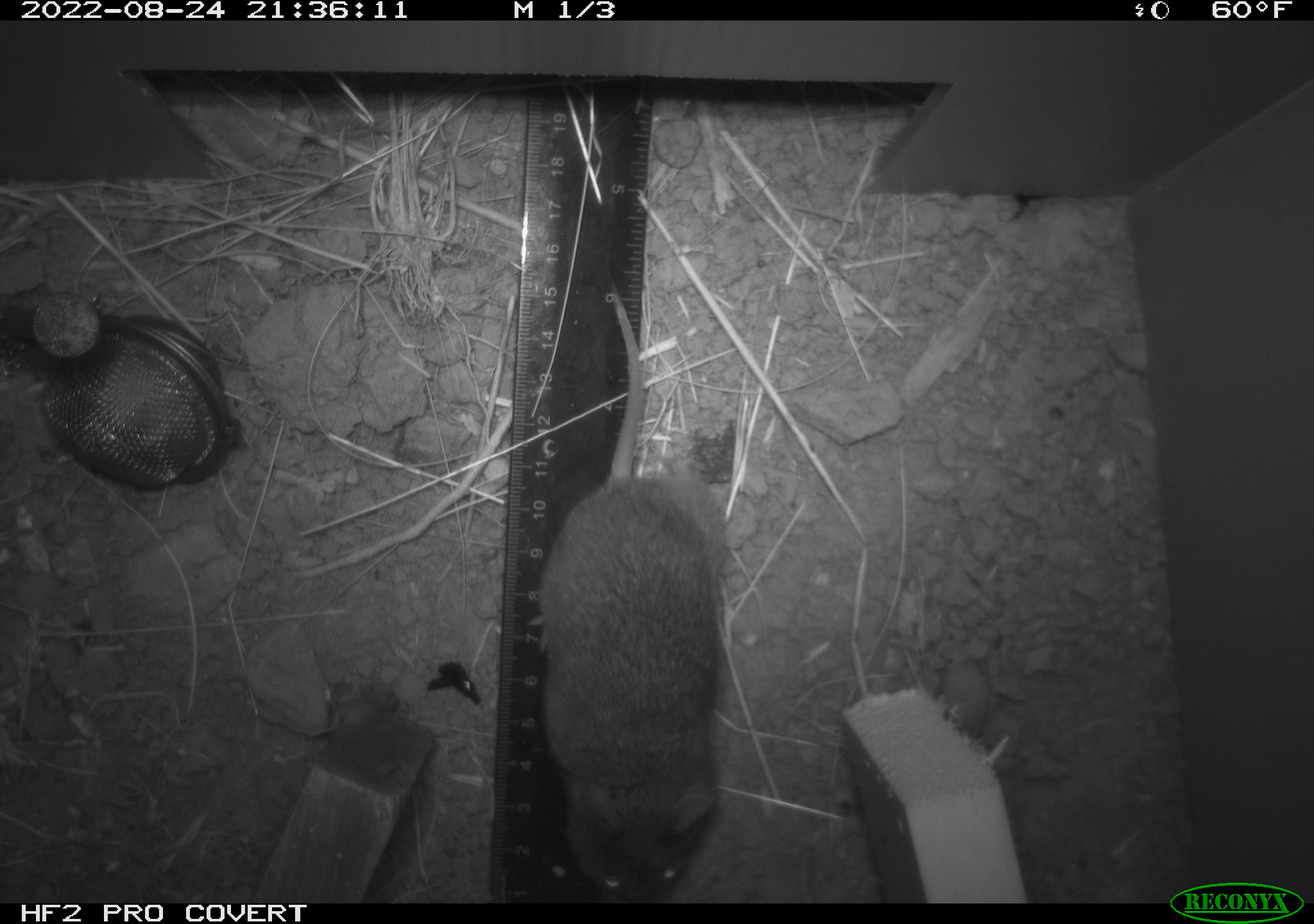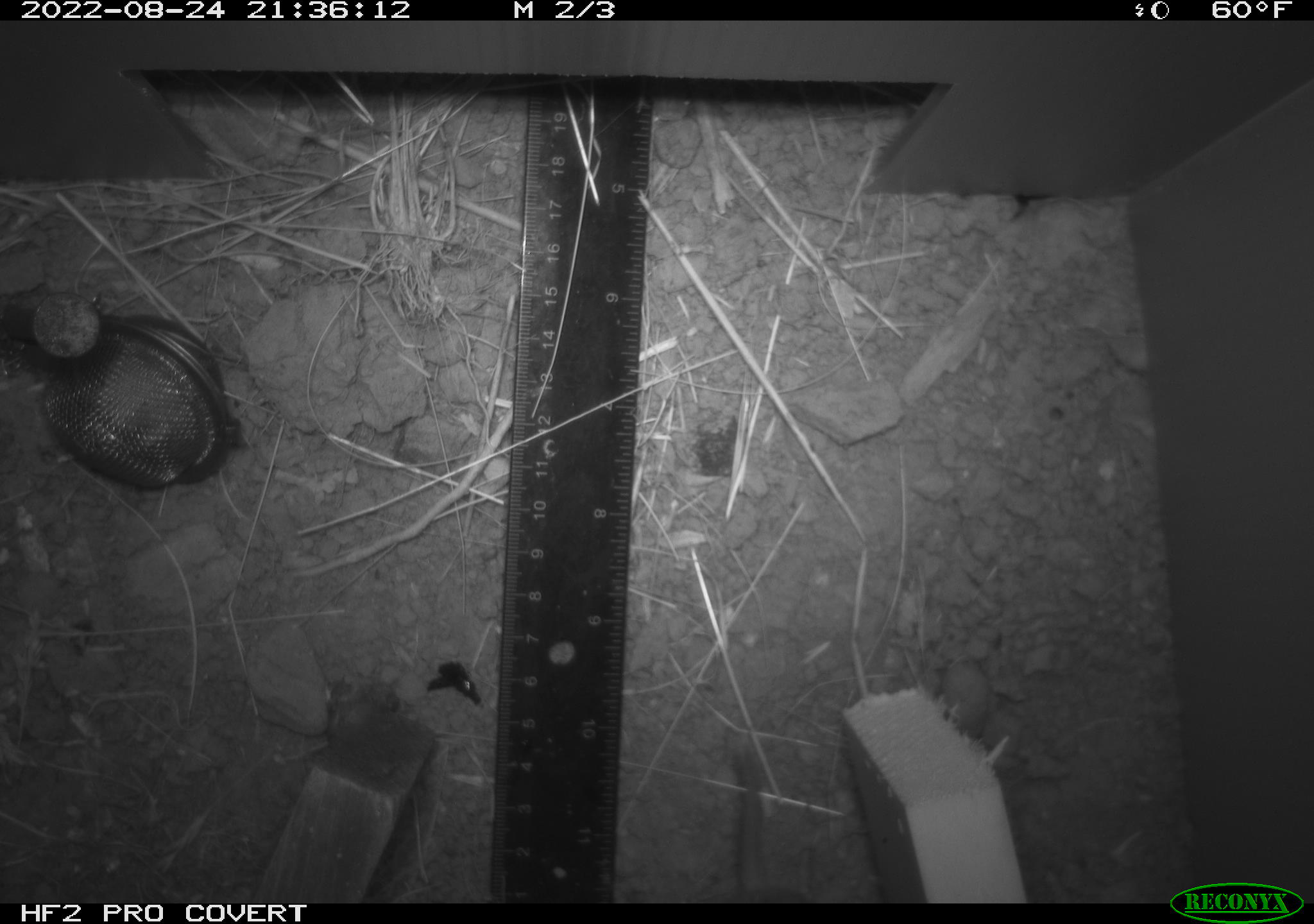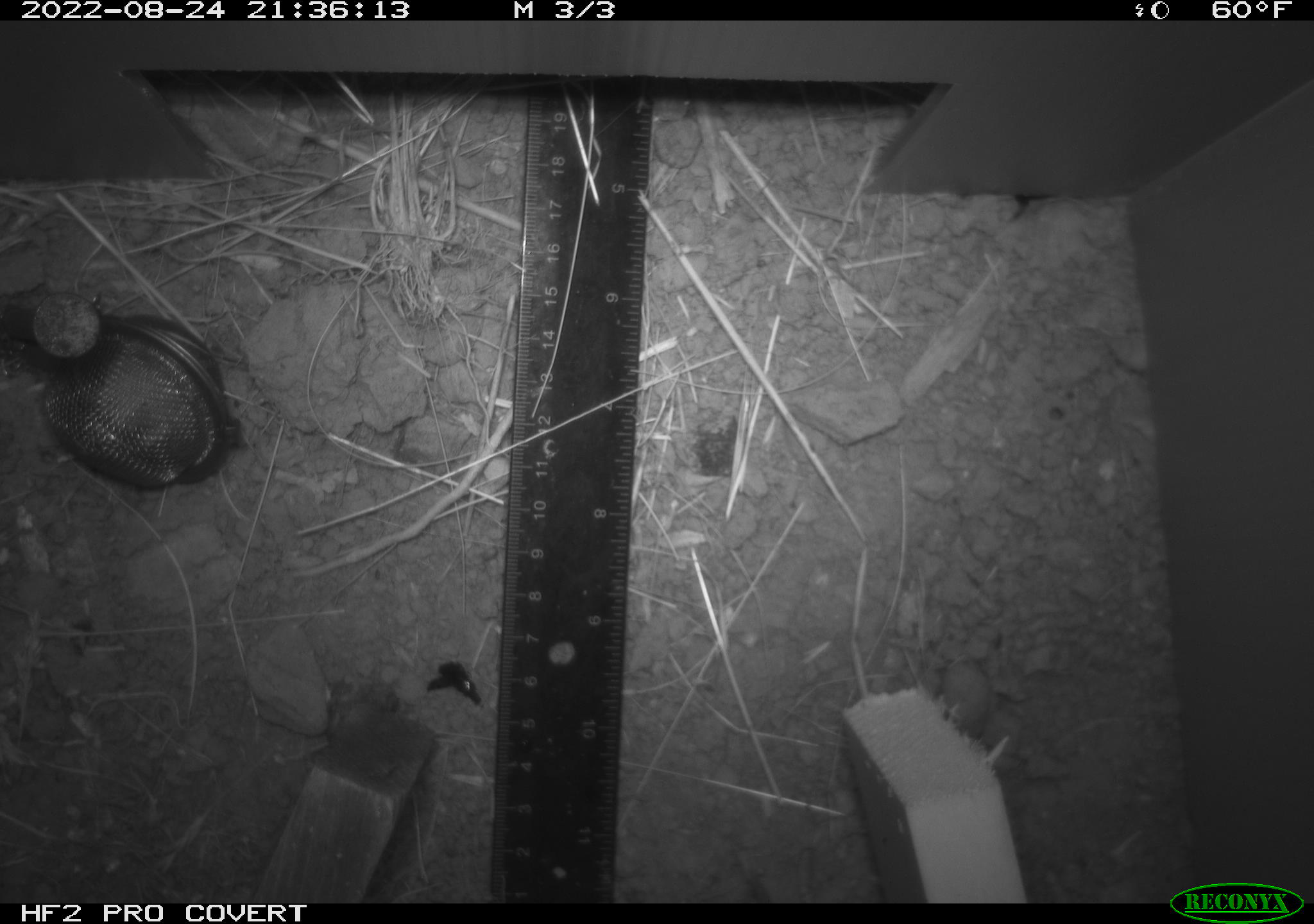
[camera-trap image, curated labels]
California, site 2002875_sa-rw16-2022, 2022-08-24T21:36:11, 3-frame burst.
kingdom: Animalia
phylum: Chordata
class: Mammalia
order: Rodentia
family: Cricetidae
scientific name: Arvicolinae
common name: voles, lemmings, and muskrats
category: arvicolinae subfamily